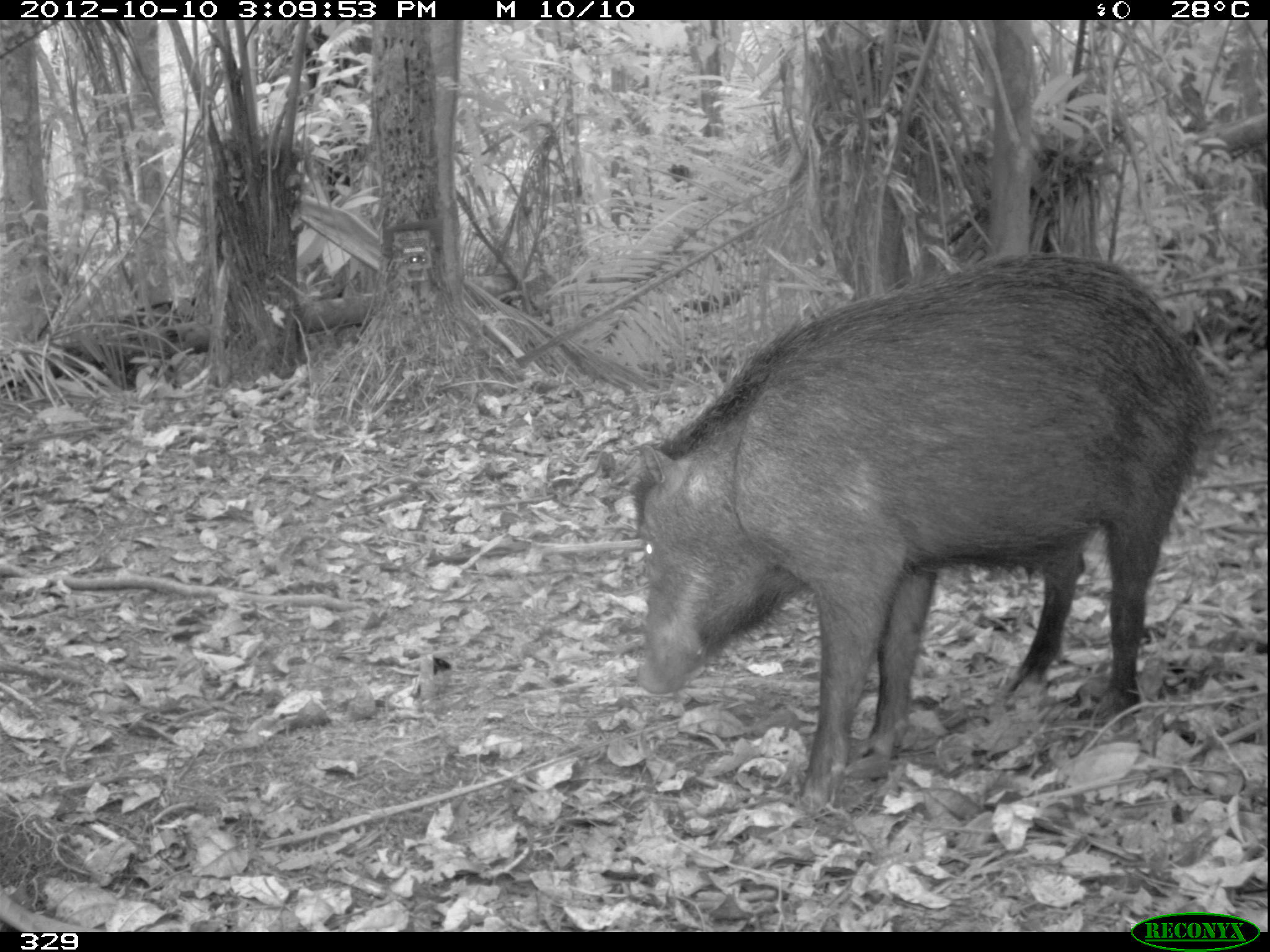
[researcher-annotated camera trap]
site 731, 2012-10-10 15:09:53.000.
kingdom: Animalia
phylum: Chordata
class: Mammalia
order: Artiodactyla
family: Tayassuidae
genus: Tayassu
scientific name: Tayassu pecari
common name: white-lipped peccary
Tayassu pecari (white-lipped peccary).